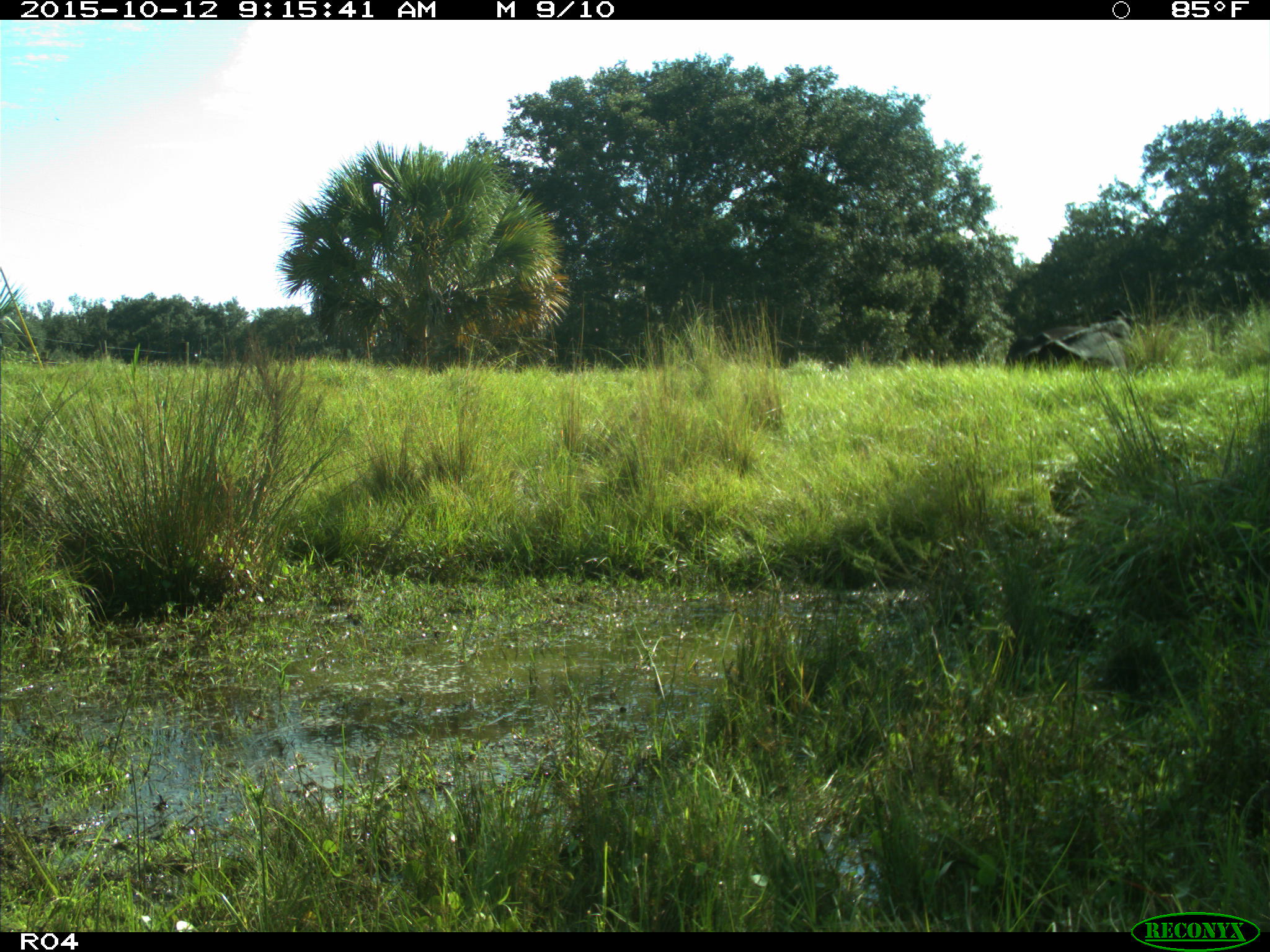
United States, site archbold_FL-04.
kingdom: Animalia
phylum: Chordata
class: Mammalia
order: Artiodactyla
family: Bovidae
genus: Bos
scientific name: Bos taurus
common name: domestic cow